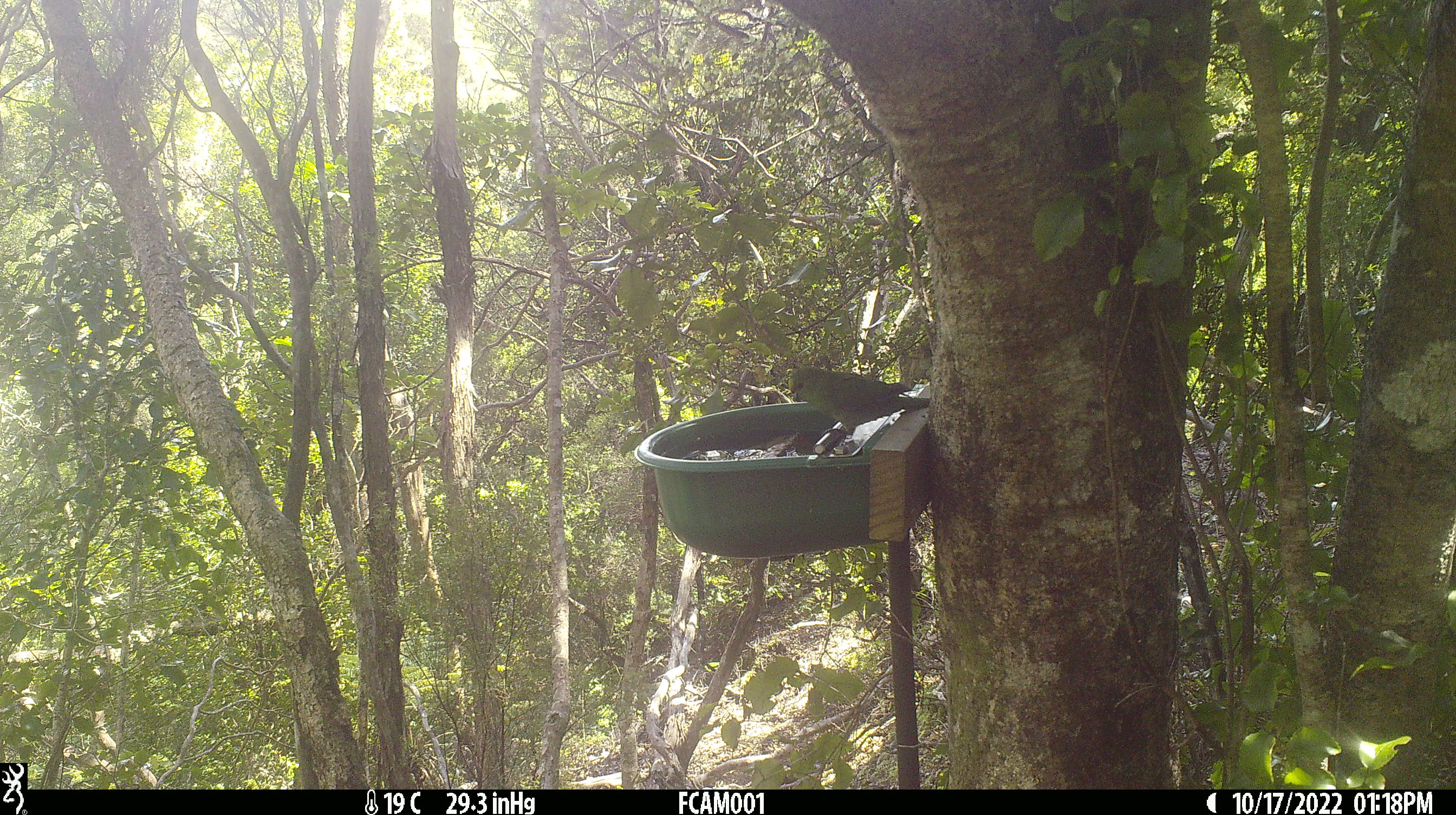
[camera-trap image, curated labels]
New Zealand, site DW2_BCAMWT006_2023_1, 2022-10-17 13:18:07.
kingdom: Animalia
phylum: Chordata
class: Aves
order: Psittaciformes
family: Psittaculidae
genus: Cyanoramphus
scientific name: Cyanoramphus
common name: parakeet